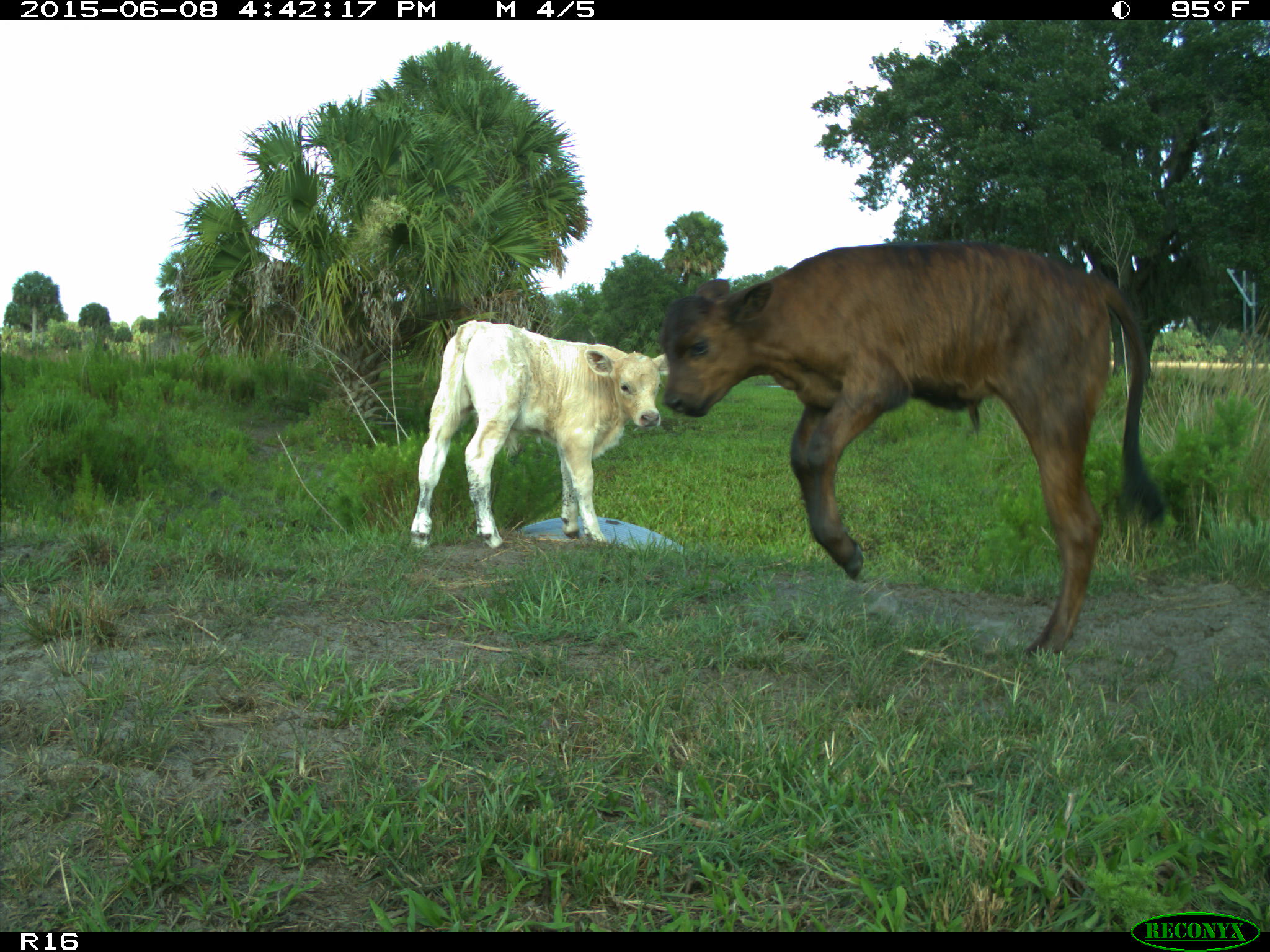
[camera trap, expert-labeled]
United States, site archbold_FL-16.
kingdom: Animalia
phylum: Chordata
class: Mammalia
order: Artiodactyla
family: Bovidae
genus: Bos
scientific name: Bos taurus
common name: domestic cow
Bos taurus (domestic cow).